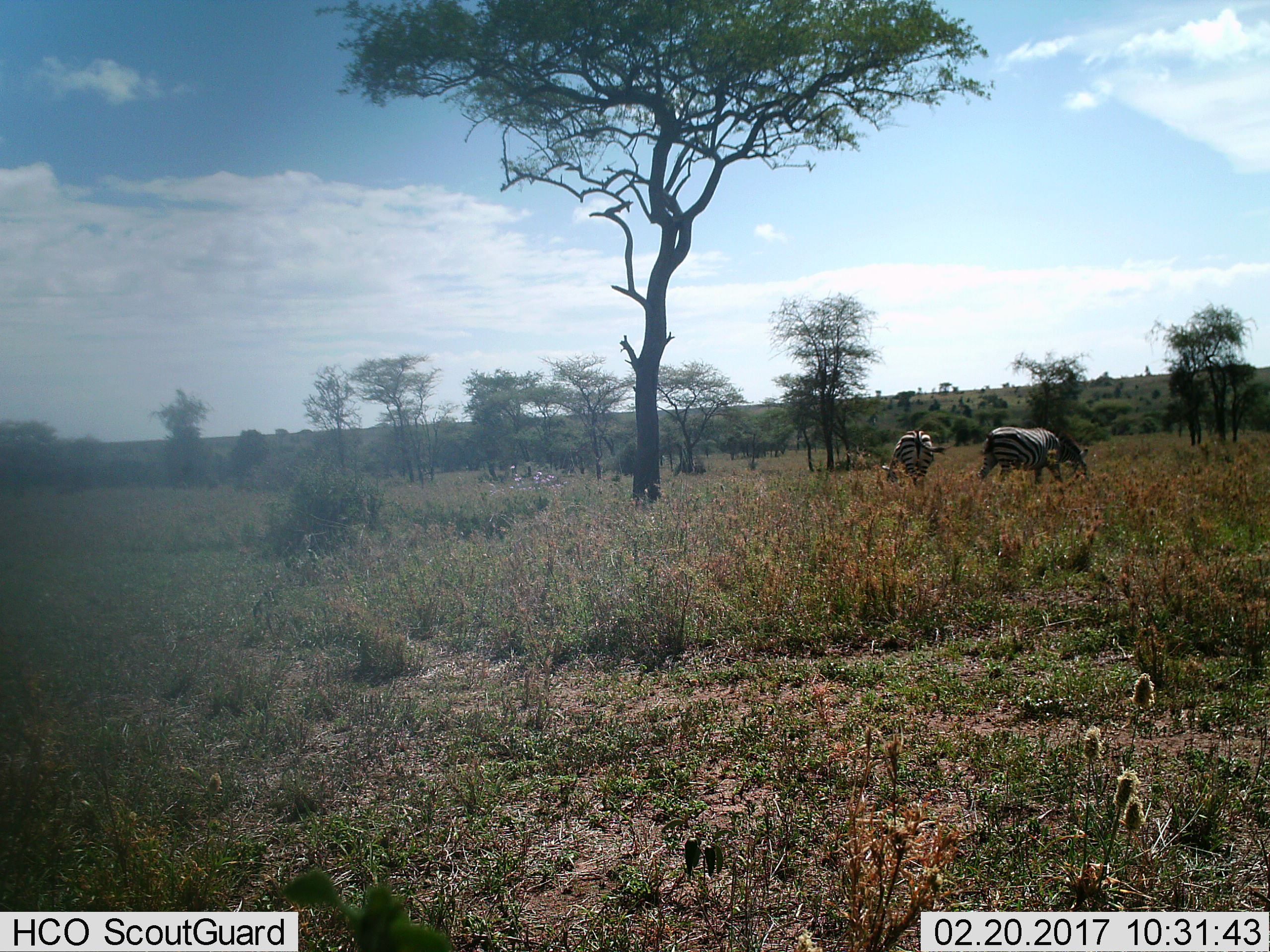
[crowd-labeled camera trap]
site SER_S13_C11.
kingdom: Animalia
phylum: Chordata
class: Mammalia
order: Perissodactyla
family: Equidae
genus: Equus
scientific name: Equus quagga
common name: plains zebra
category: zebraplains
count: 2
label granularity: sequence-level